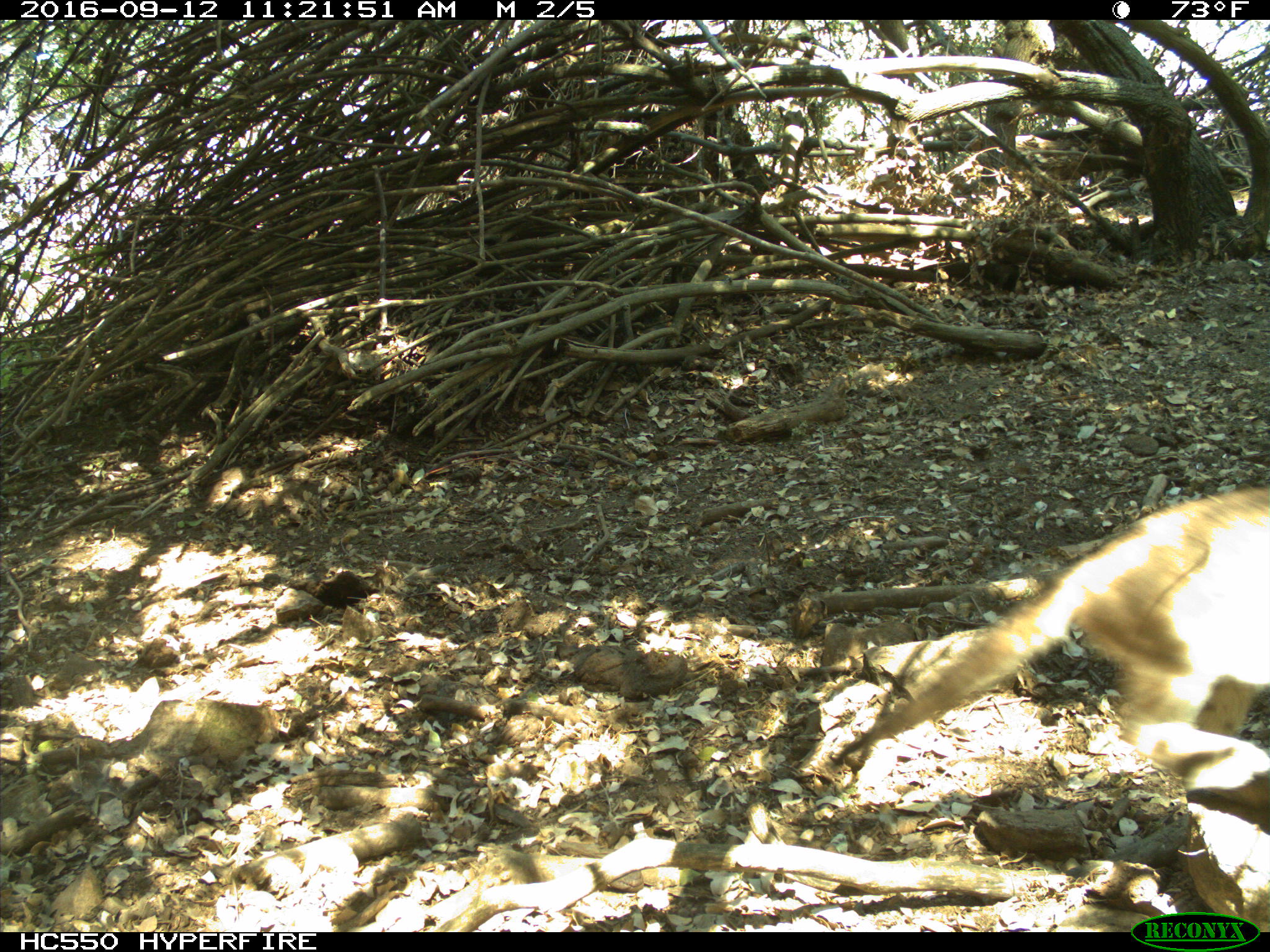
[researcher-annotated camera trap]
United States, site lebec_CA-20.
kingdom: Animalia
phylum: Chordata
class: Mammalia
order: Carnivora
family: Felidae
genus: Puma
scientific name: Puma concolor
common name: mountain lion